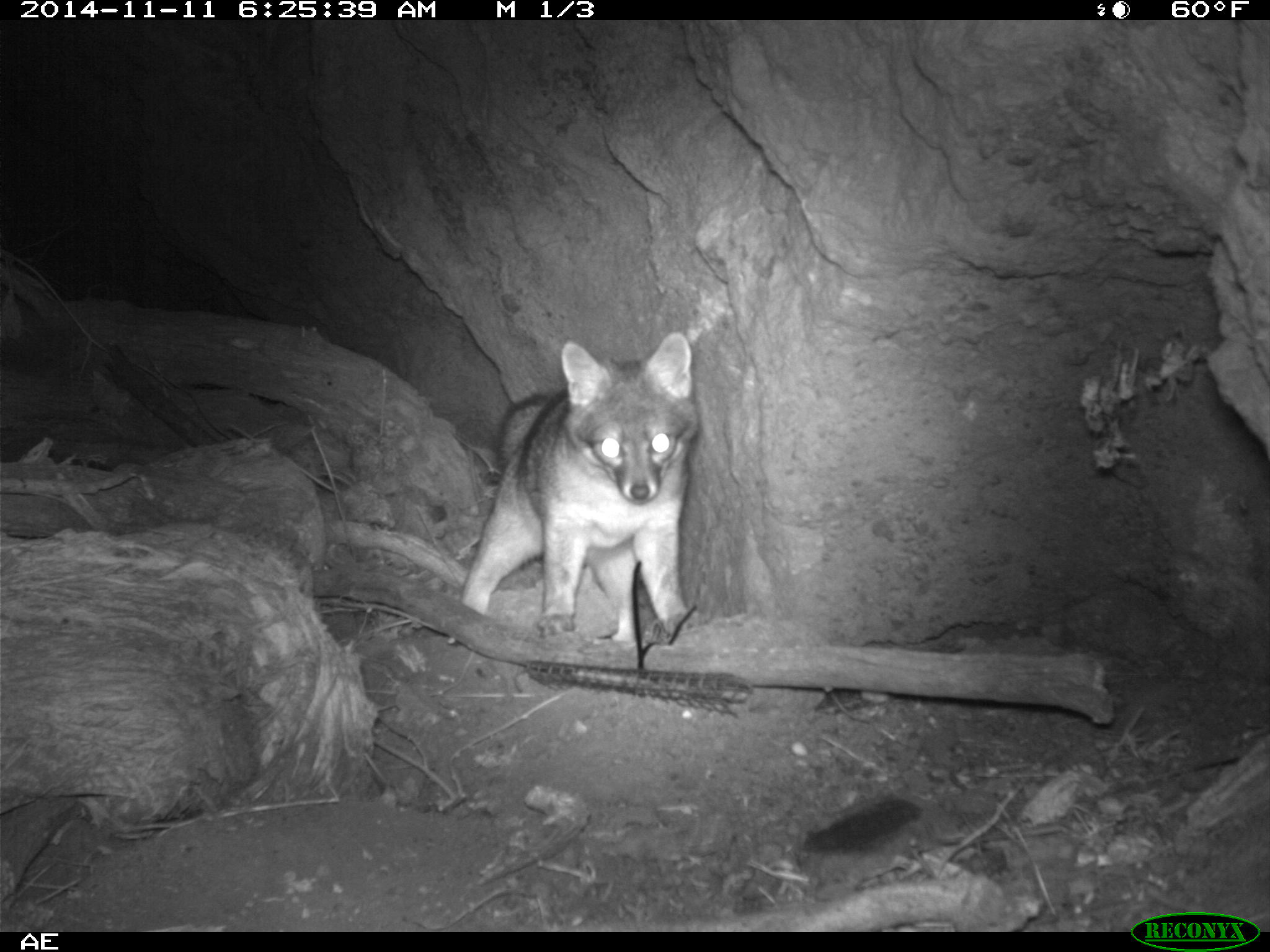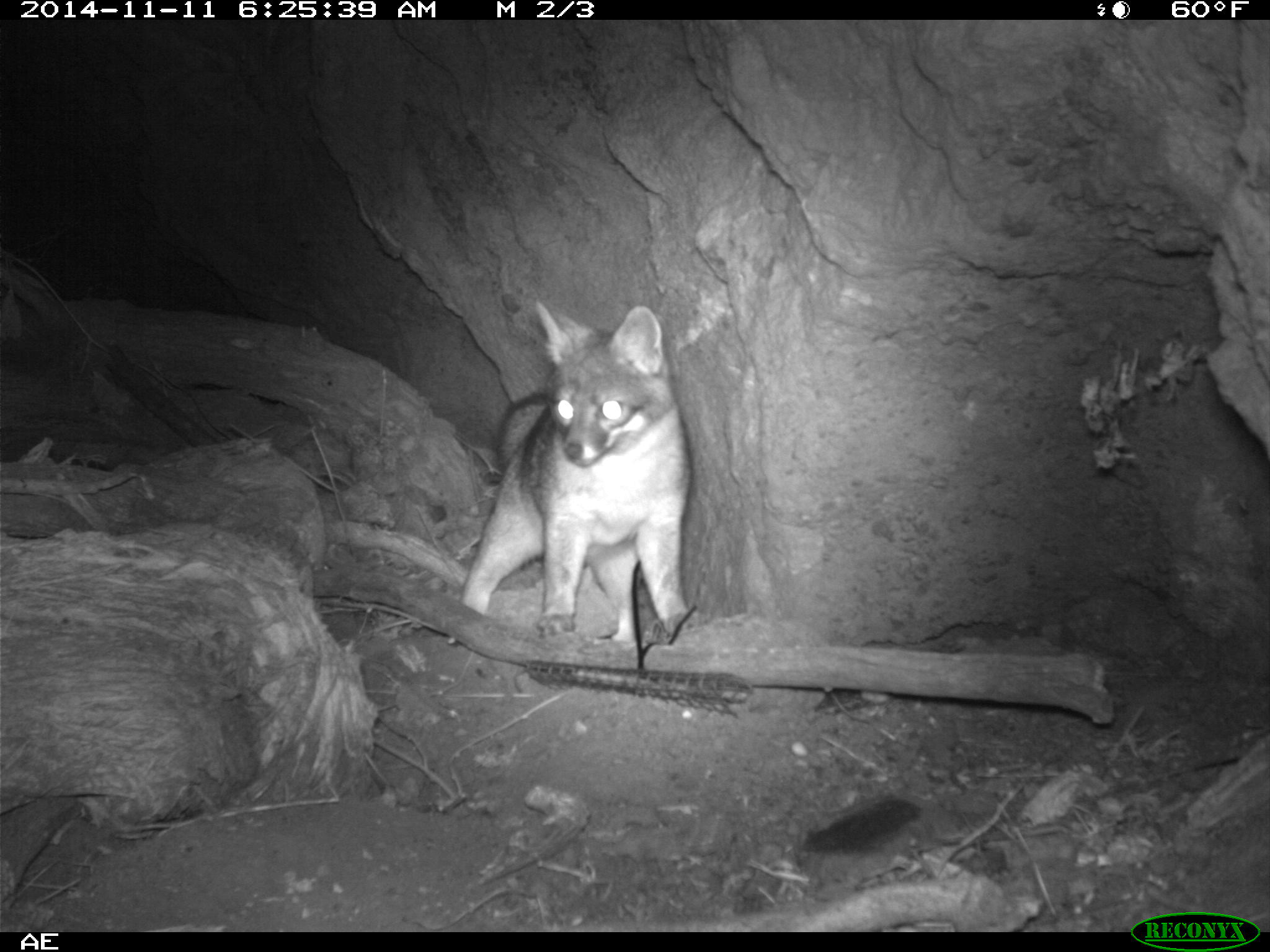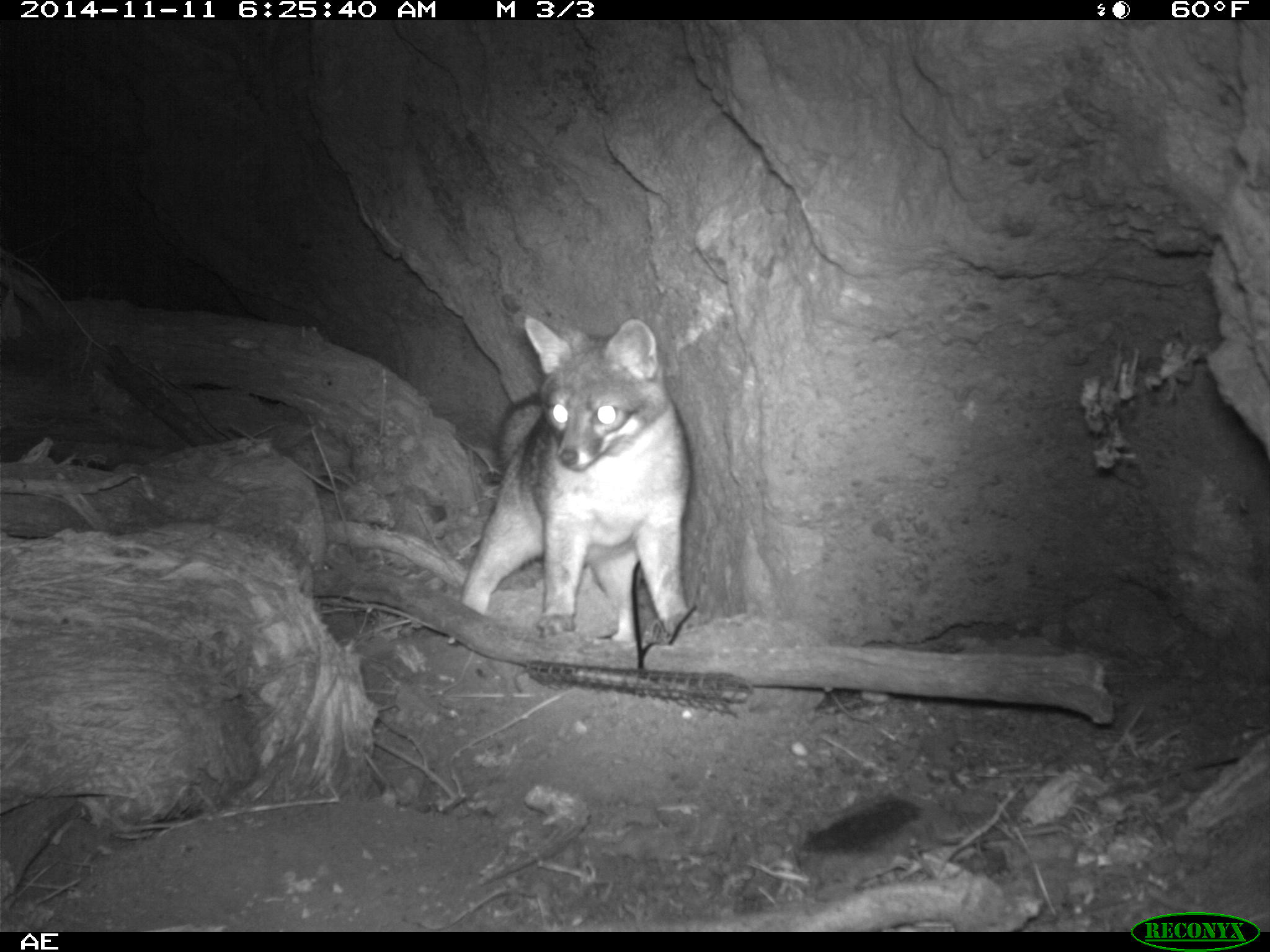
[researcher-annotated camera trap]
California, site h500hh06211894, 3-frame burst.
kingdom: Animalia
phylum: Chordata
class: Mammalia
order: Carnivora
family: Canidae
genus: Urocyon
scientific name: Urocyon littoralis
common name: island fox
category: fox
Fox (island fox) (Urocyon littoralis).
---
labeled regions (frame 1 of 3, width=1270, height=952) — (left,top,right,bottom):
fox: (459,332,700,640)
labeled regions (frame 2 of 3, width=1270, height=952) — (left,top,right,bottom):
fox: (458,300,691,644)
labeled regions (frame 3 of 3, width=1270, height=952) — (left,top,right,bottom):
fox: (448,314,691,644)